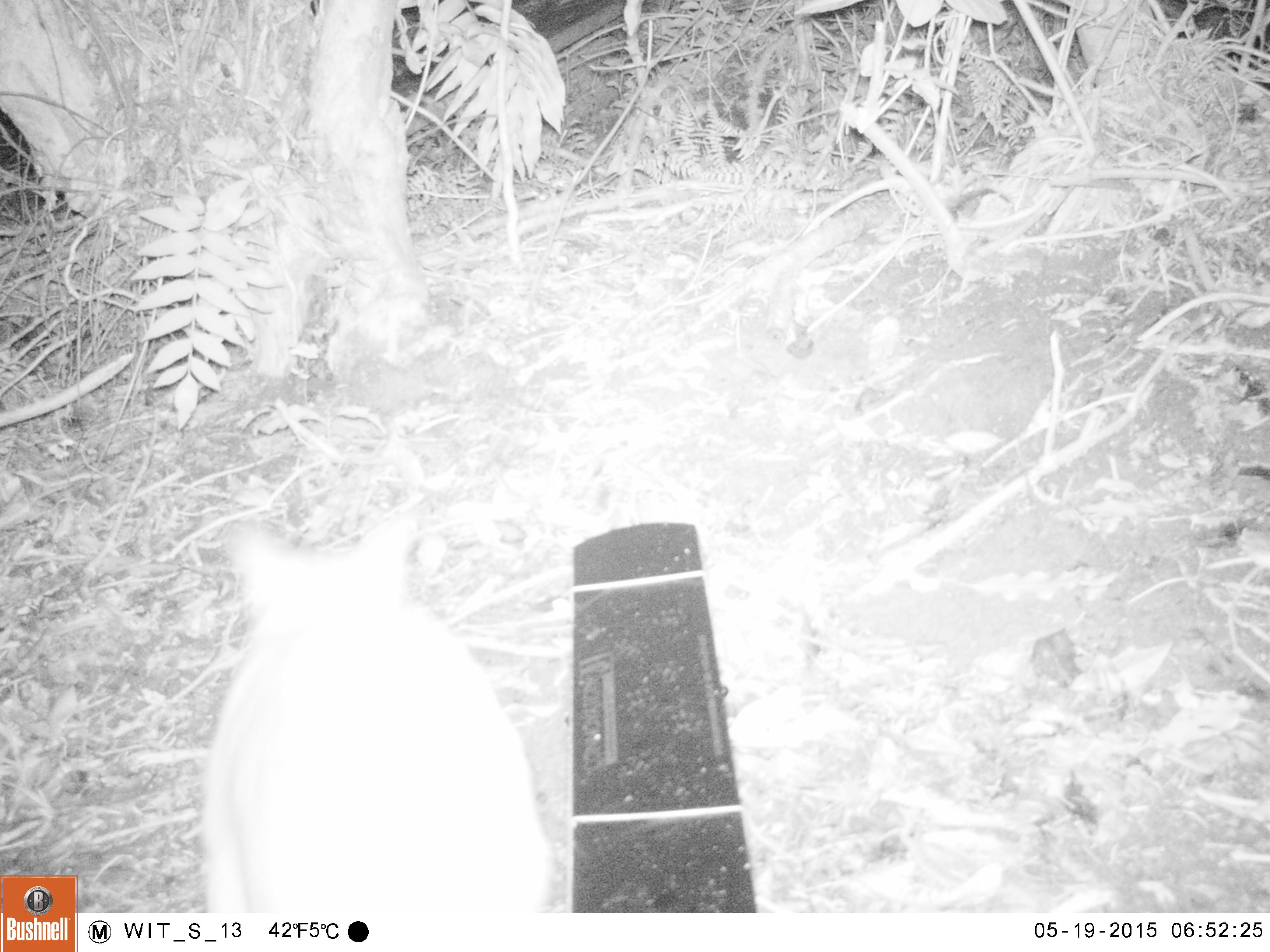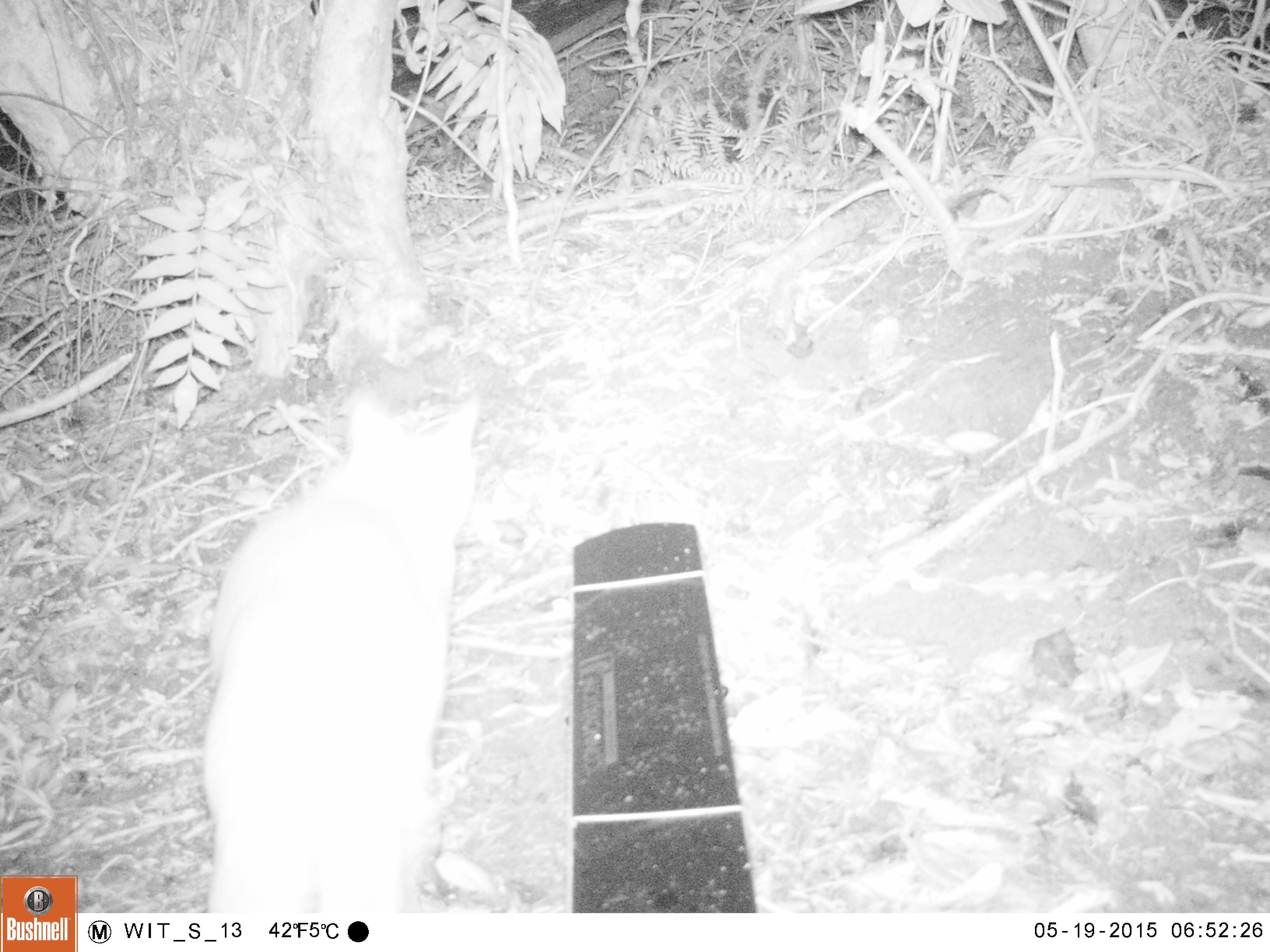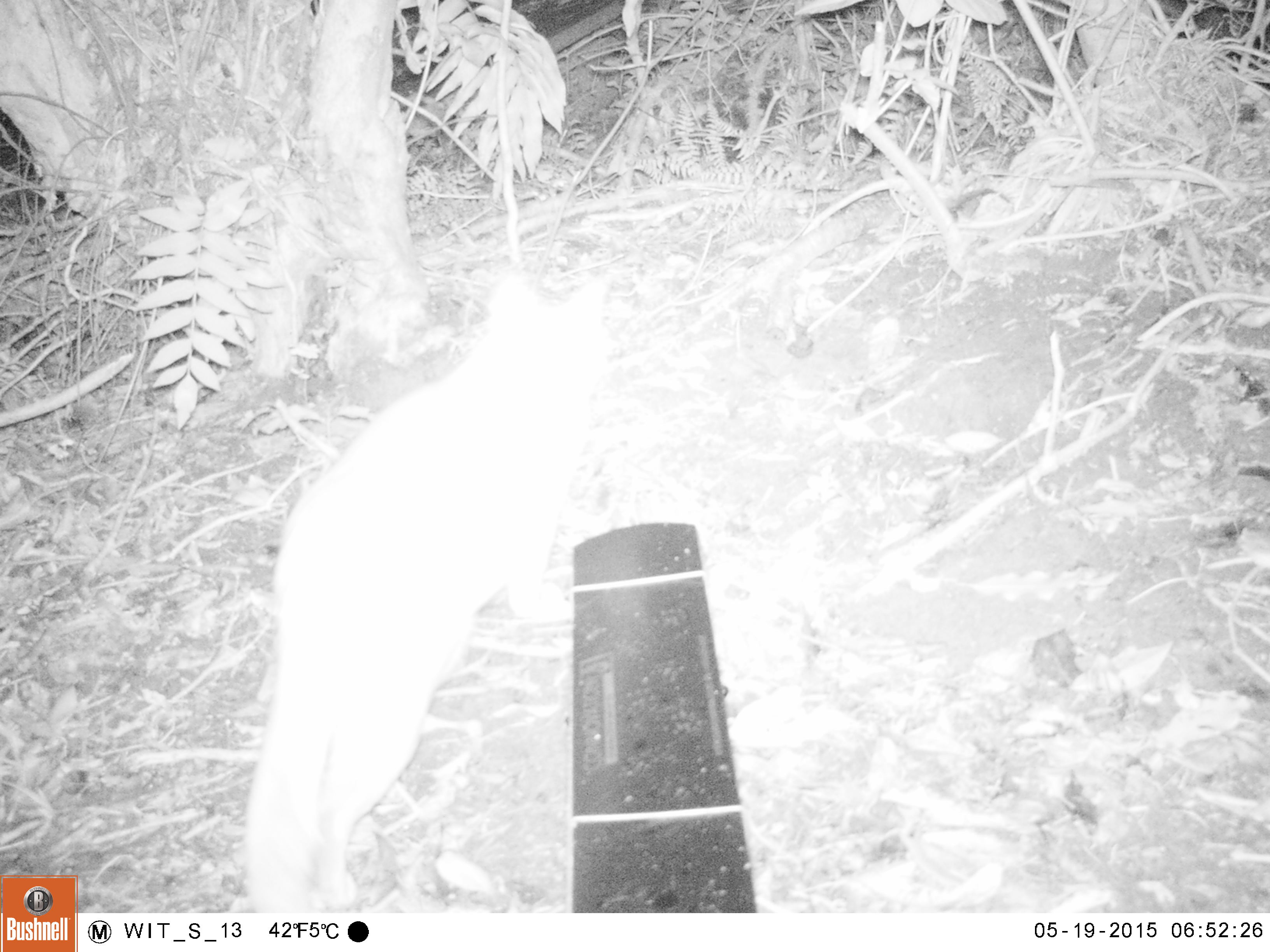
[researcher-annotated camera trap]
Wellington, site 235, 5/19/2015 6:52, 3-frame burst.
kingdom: Animalia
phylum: Chordata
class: Mammalia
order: Carnivora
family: Felidae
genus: Felis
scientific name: Felis catus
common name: cat